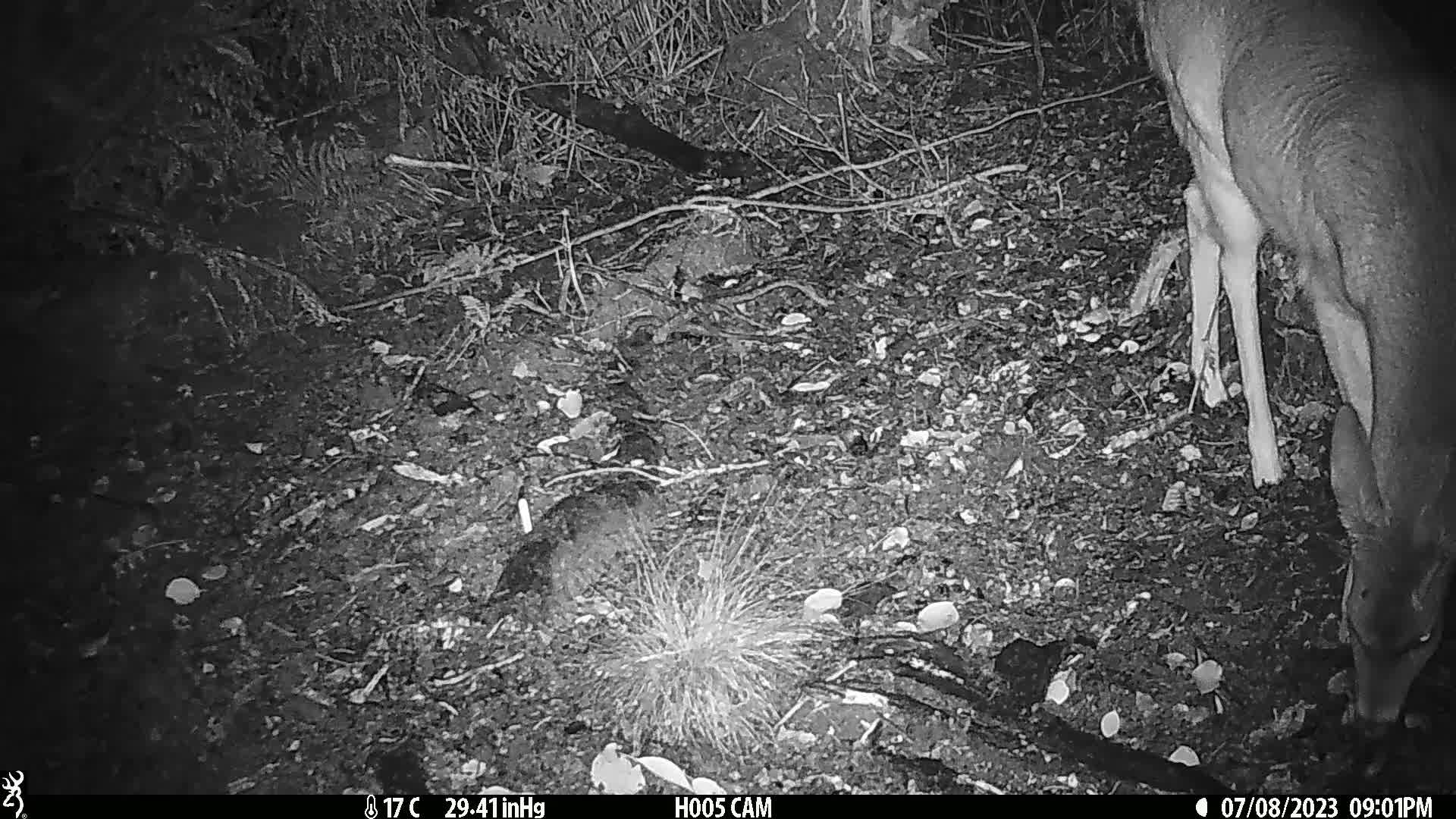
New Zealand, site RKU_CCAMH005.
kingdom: Animalia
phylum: Chordata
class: Mammalia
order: Artiodactyla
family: Cervidae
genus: Odocoileus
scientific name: Odocoileus virginianus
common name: white-tailed deer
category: white tailed deer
White tailed deer (white-tailed deer) (Odocoileus virginianus).